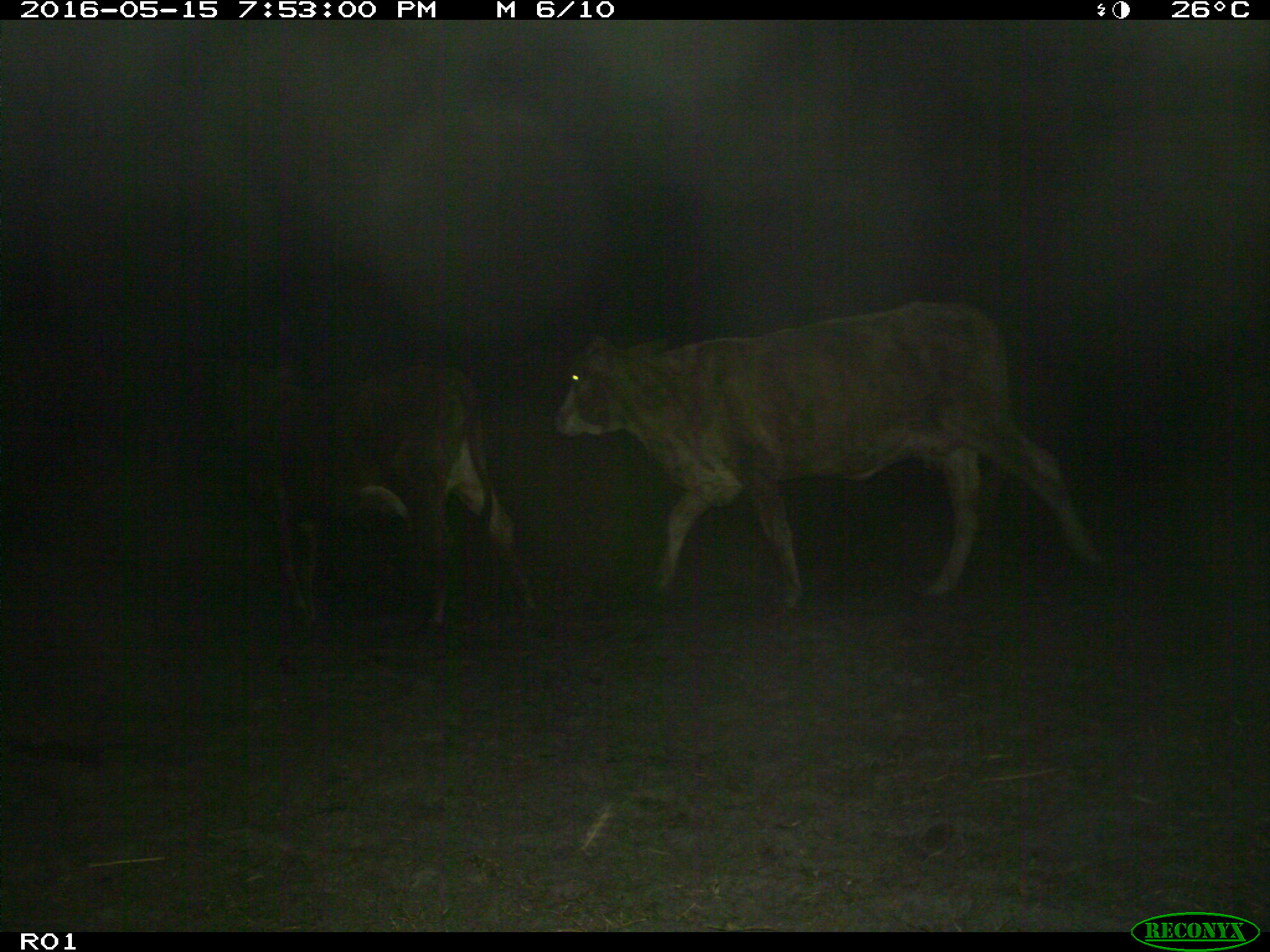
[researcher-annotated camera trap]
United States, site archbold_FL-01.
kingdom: Animalia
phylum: Chordata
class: Mammalia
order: Artiodactyla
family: Bovidae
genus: Bos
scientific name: Bos taurus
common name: domestic cow